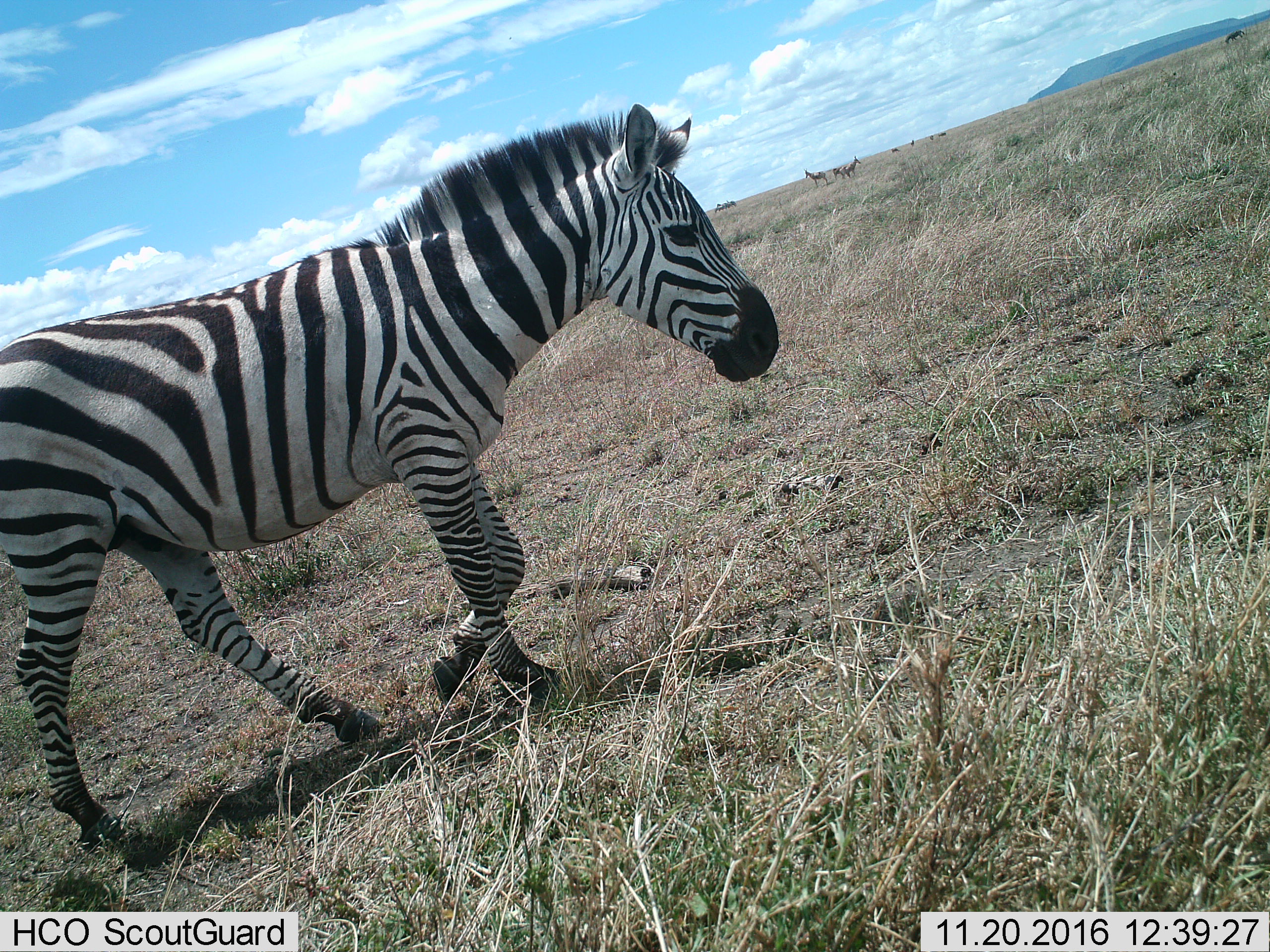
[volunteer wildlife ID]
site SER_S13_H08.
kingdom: Animalia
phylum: Chordata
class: Mammalia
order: Perissodactyla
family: Equidae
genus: Equus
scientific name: Equus quagga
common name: plains zebra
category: zebraplains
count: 1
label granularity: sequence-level